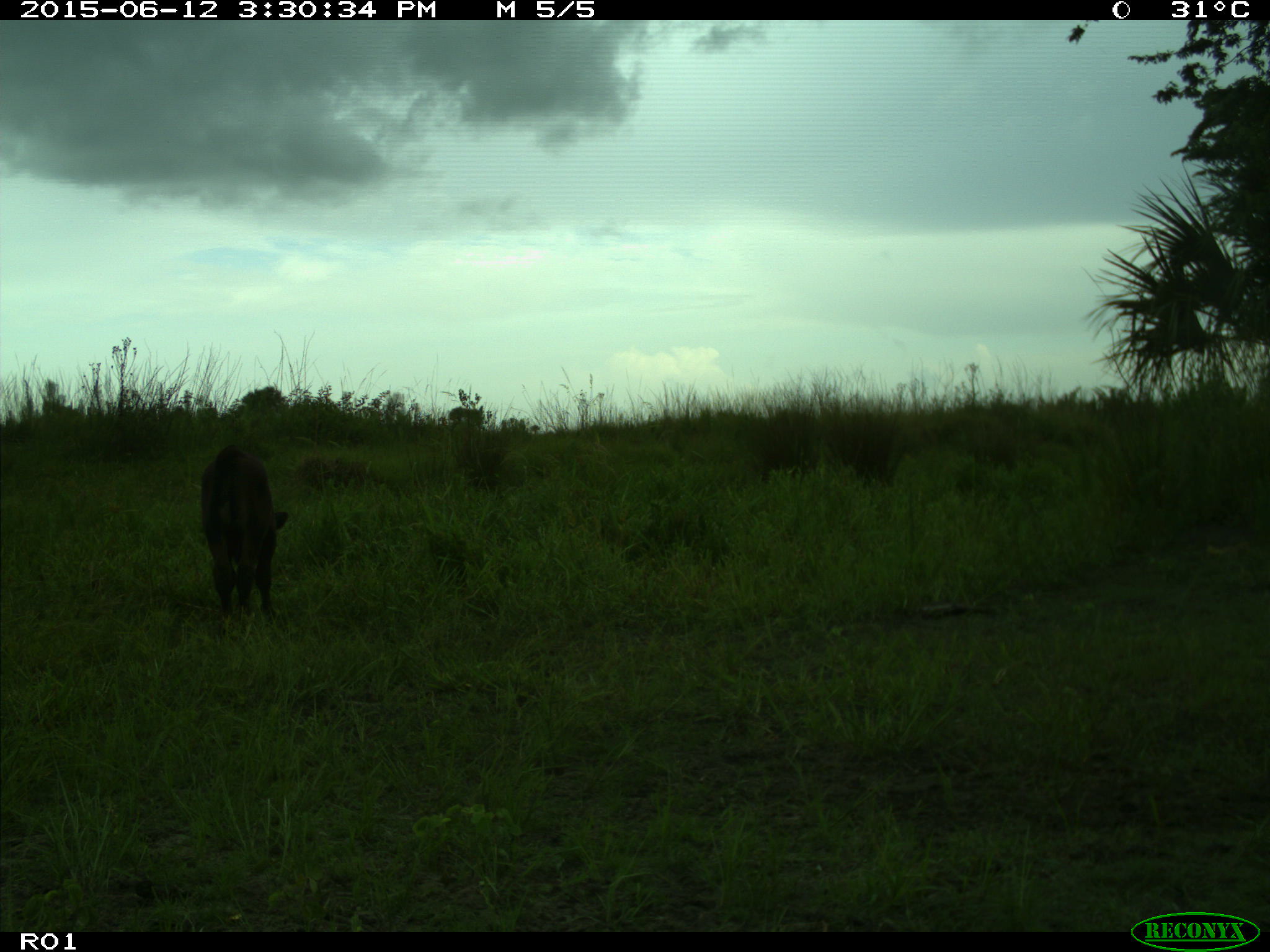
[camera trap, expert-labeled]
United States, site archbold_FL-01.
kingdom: Animalia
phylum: Chordata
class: Mammalia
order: Artiodactyla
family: Bovidae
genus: Bos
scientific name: Bos taurus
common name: domestic cow